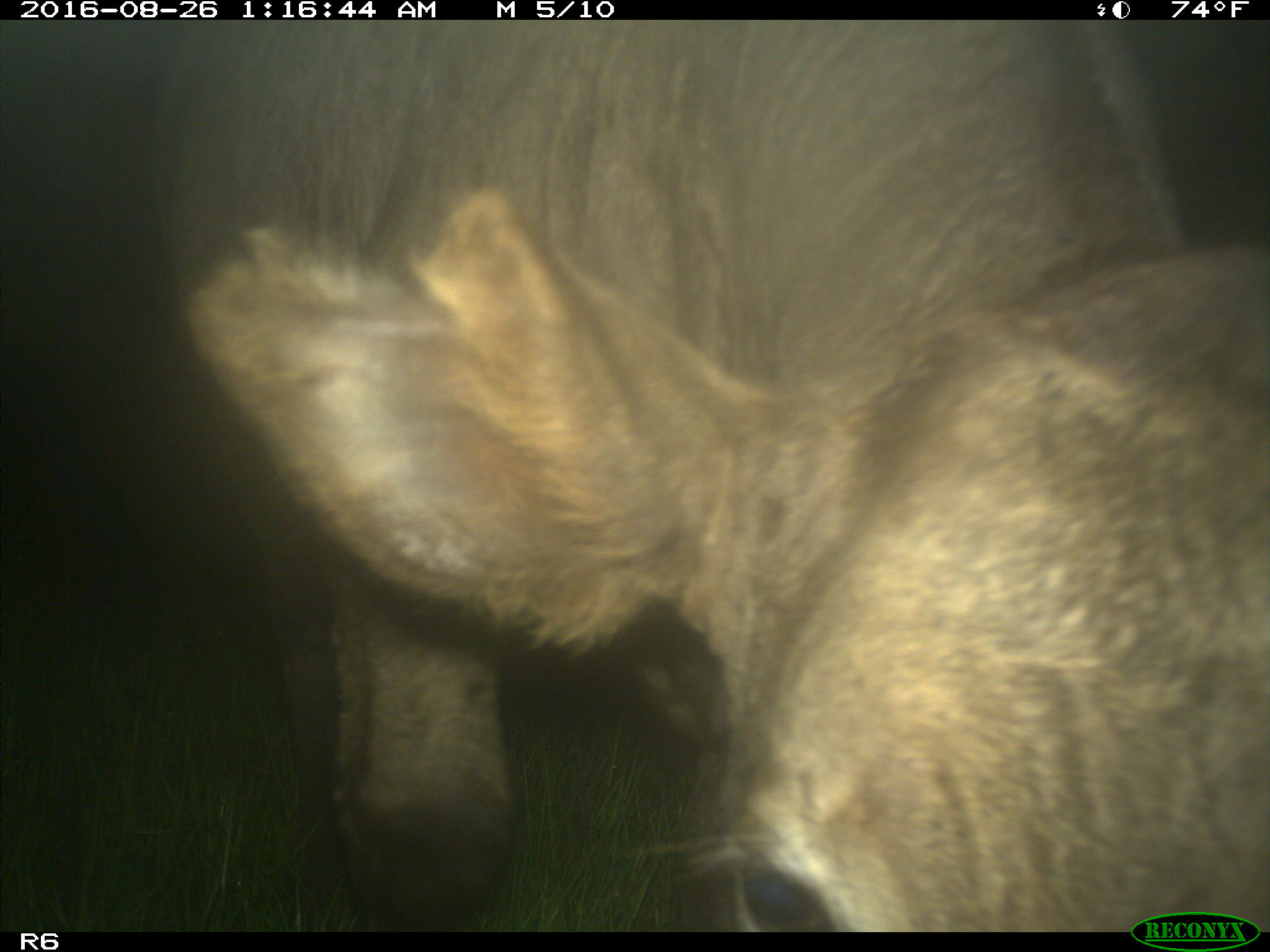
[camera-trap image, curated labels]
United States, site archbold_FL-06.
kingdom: Animalia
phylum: Chordata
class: Mammalia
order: Artiodactyla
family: Bovidae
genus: Bos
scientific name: Bos taurus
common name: domestic cow